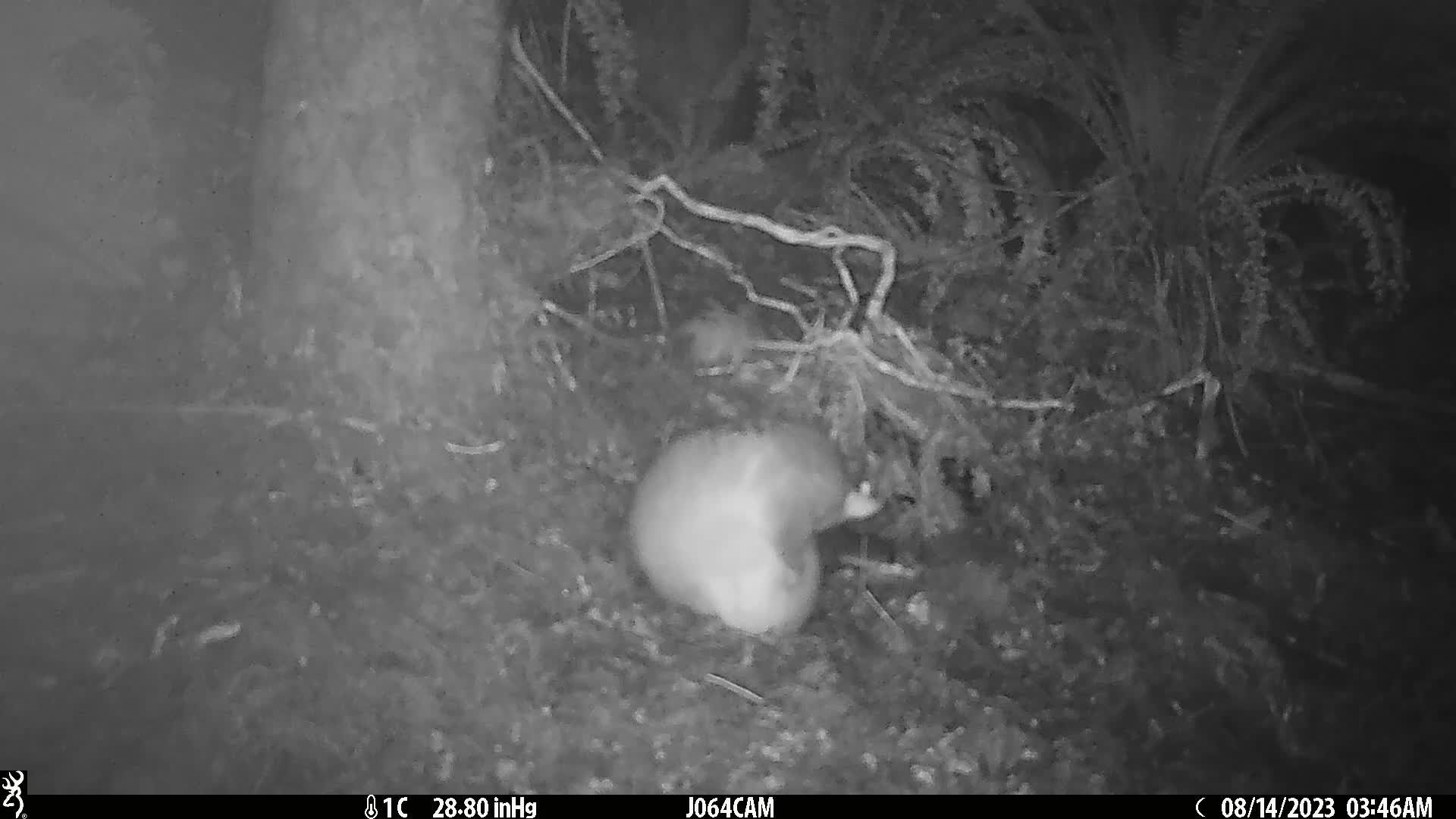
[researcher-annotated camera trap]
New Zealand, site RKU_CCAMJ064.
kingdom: Animalia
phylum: Chordata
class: Mammalia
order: Diprotodontia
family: Phalangeridae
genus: Trichosurus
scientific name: Trichosurus vulpecula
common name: common brushtail possum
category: possum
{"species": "possum (common brushtail possum) (Trichosurus vulpecula)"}